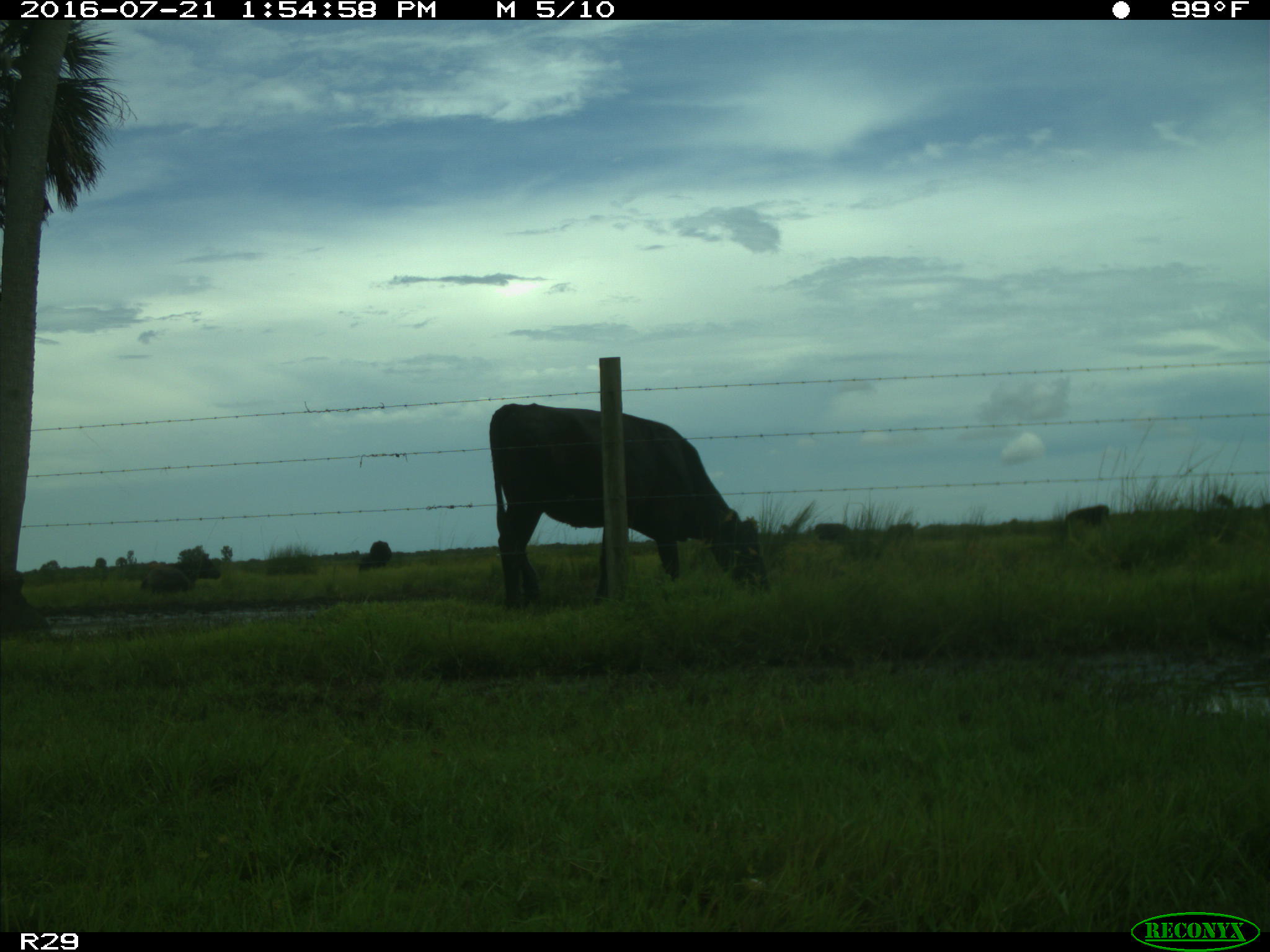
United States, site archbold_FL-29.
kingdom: Animalia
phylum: Chordata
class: Mammalia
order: Artiodactyla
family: Bovidae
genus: Bos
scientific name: Bos taurus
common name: domestic cow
Bos taurus (domestic cow).